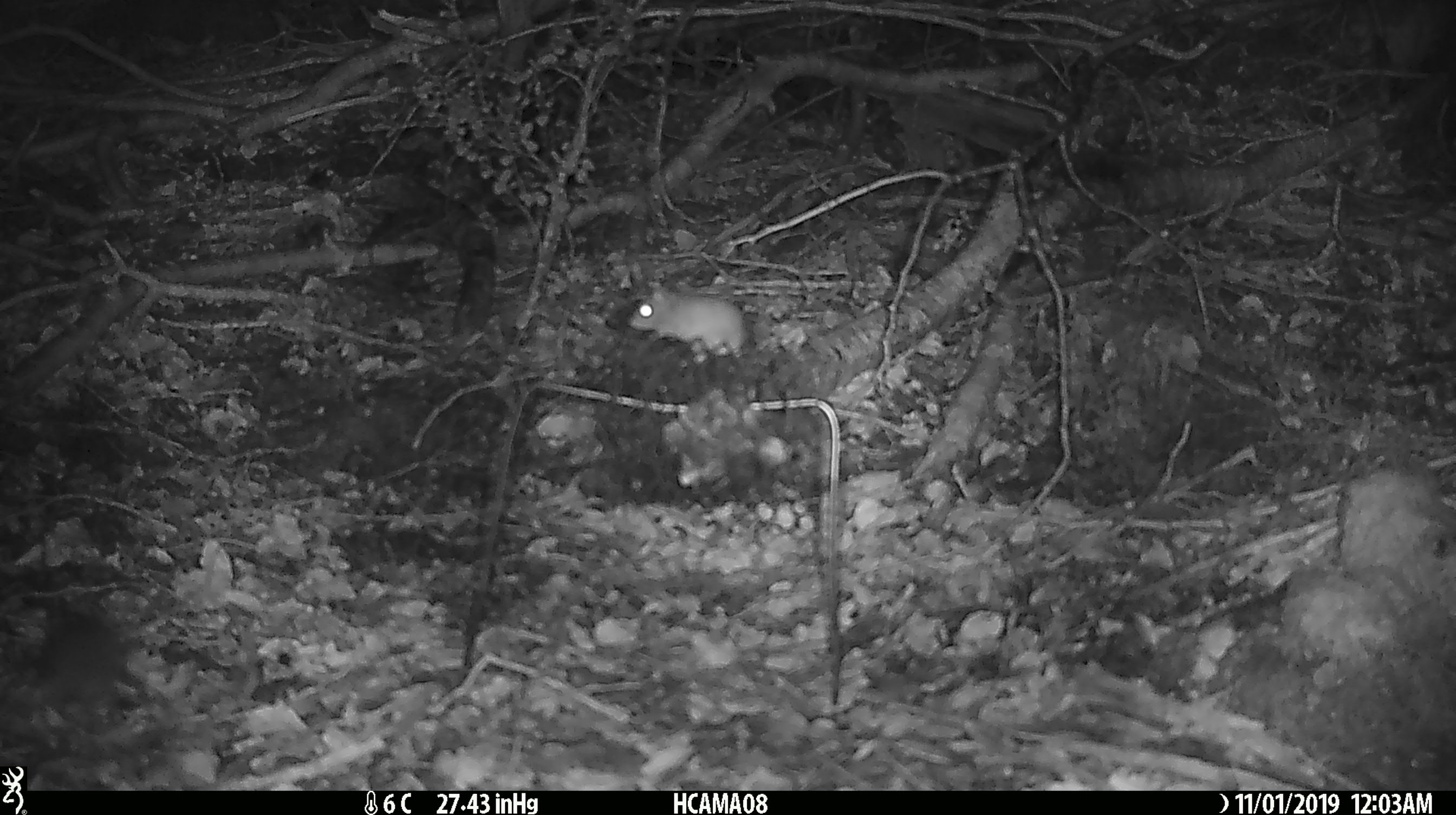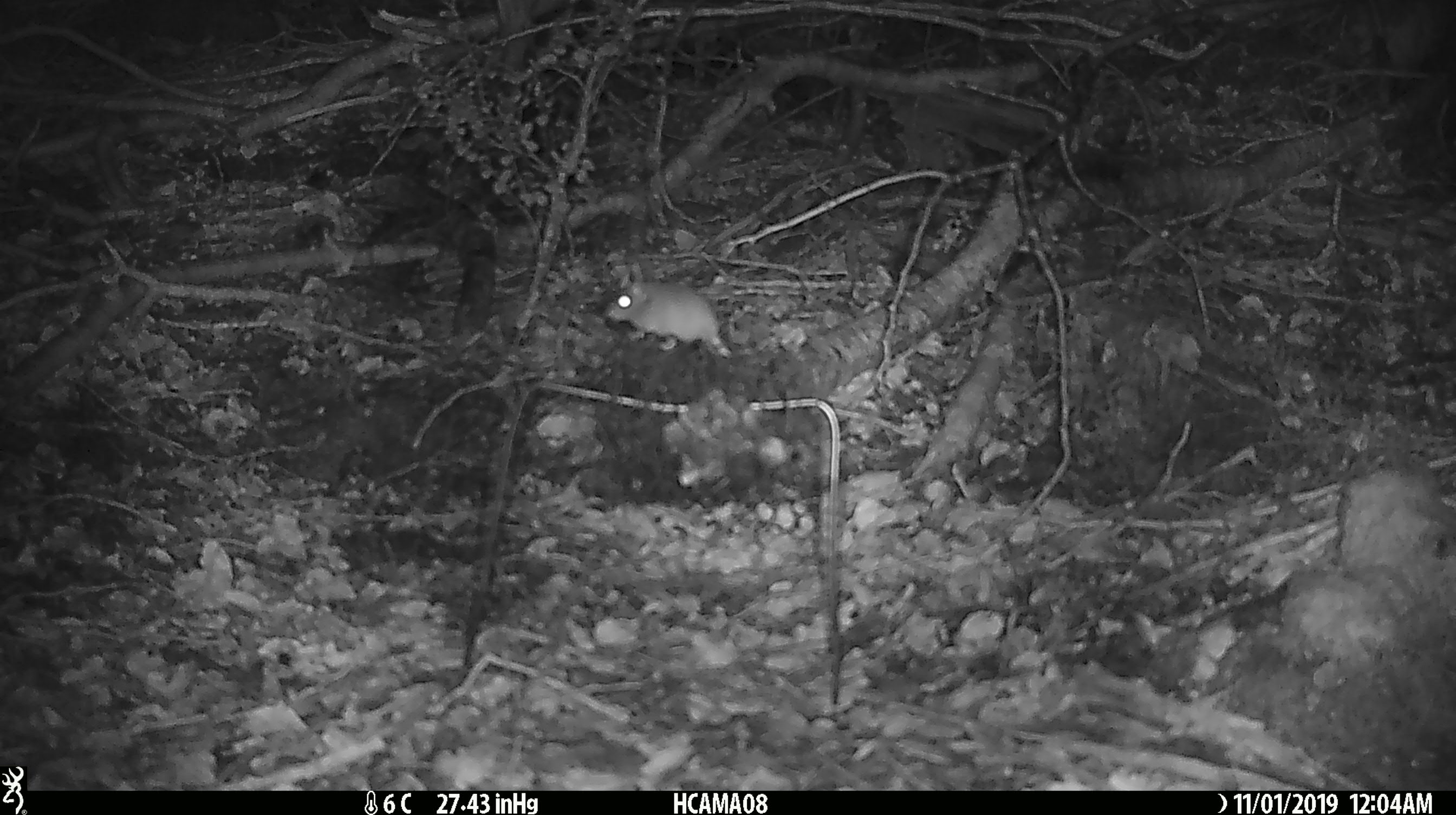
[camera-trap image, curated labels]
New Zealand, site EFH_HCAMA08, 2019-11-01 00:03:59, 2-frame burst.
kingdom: Animalia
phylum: Chordata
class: Mammalia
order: Rodentia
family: Muridae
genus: Mus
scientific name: Mus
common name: mouse